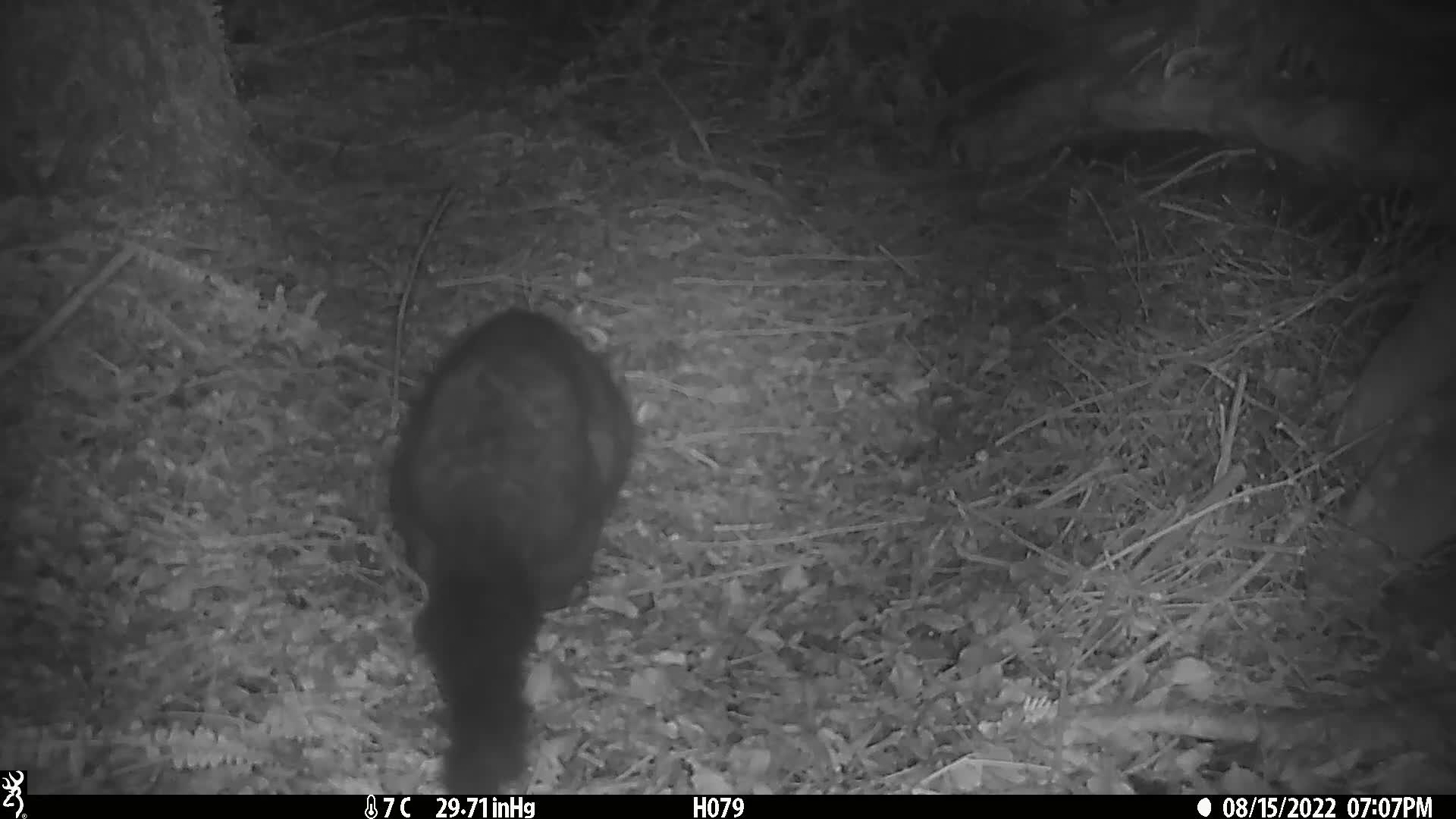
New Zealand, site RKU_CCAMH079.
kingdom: Animalia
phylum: Chordata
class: Mammalia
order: Diprotodontia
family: Phalangeridae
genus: Trichosurus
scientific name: Trichosurus vulpecula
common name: common brushtail possum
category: possum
Possum (common brushtail possum) (Trichosurus vulpecula).